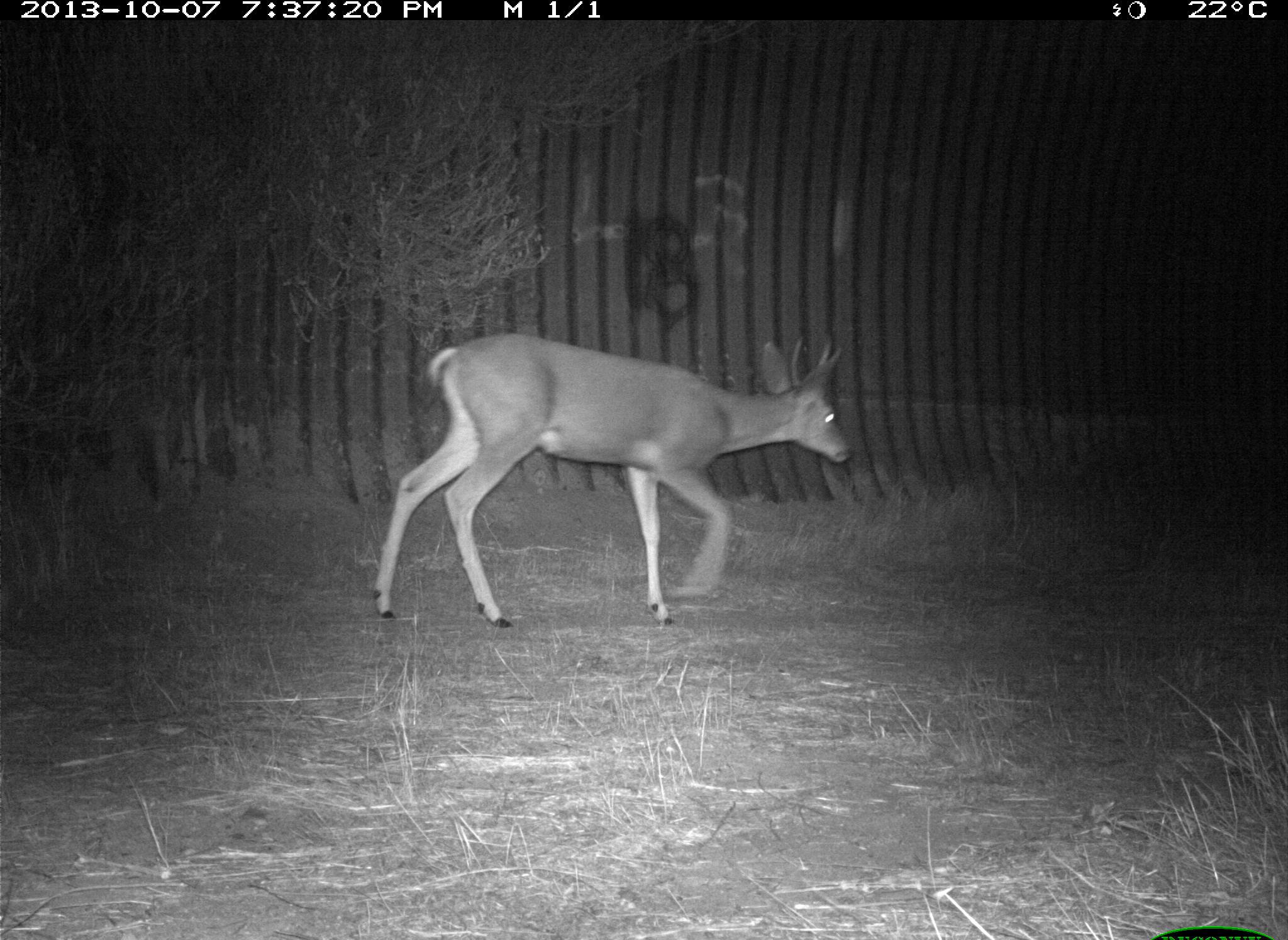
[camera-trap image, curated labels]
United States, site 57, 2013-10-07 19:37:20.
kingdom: Animalia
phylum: Chordata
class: Mammalia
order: Artiodactyla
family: Cervidae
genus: Odocoileus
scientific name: Odocoileus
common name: deer